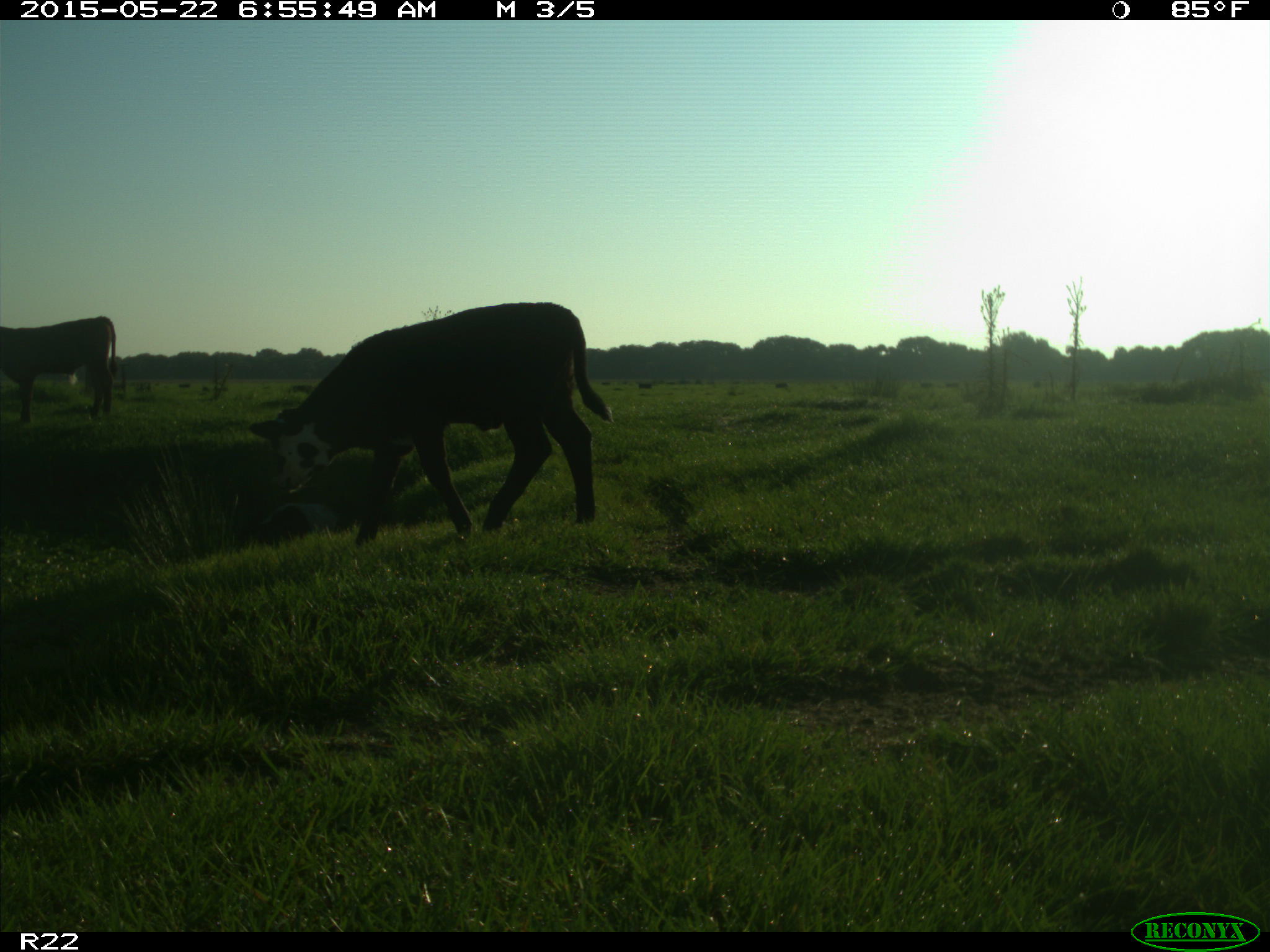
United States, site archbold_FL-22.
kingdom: Animalia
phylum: Chordata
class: Mammalia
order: Artiodactyla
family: Bovidae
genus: Bos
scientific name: Bos taurus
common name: domestic cow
Bos taurus (domestic cow).